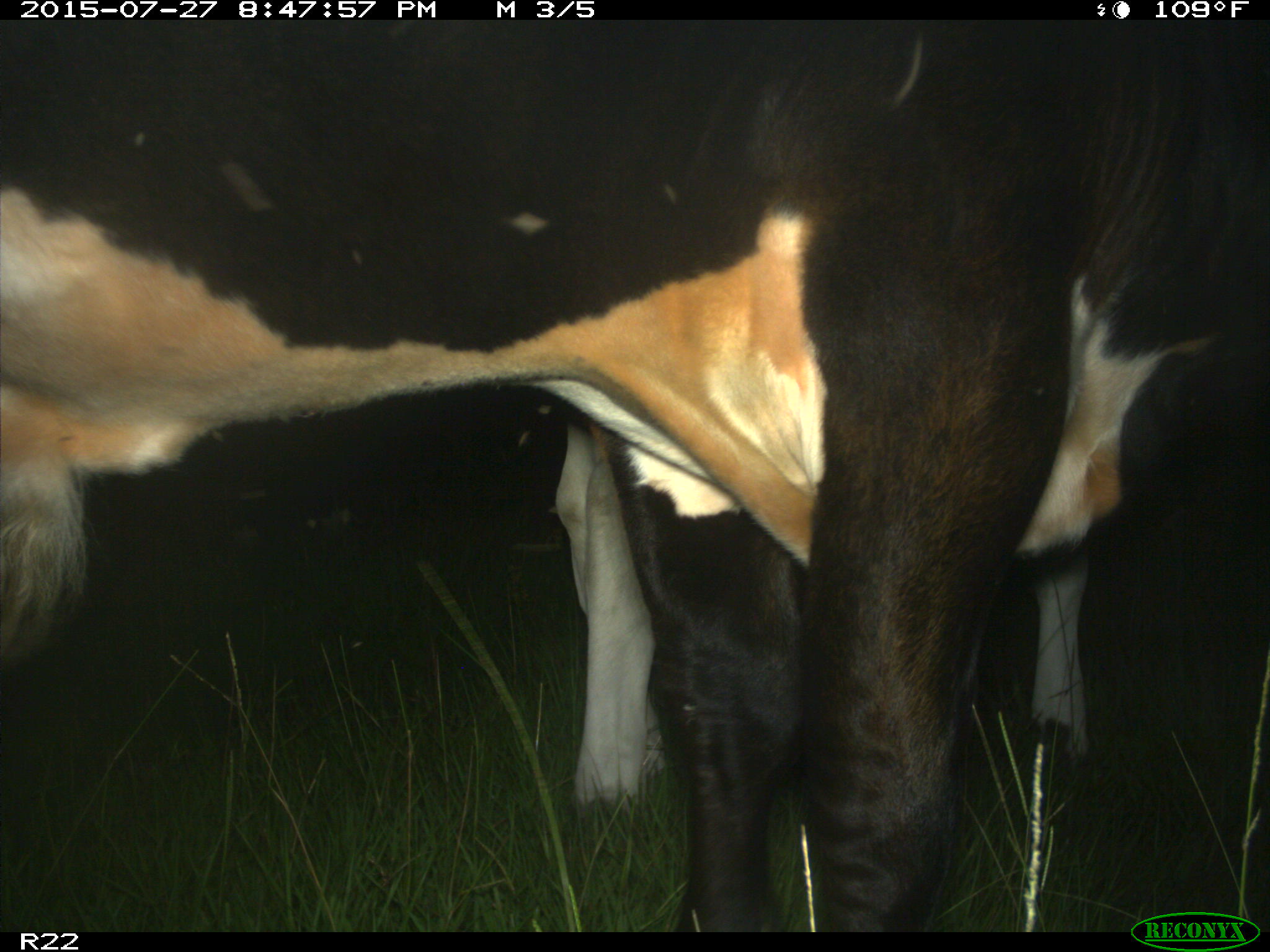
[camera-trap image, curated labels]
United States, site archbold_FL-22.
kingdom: Animalia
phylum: Chordata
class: Mammalia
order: Artiodactyla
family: Bovidae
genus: Bos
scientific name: Bos taurus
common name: domestic cow